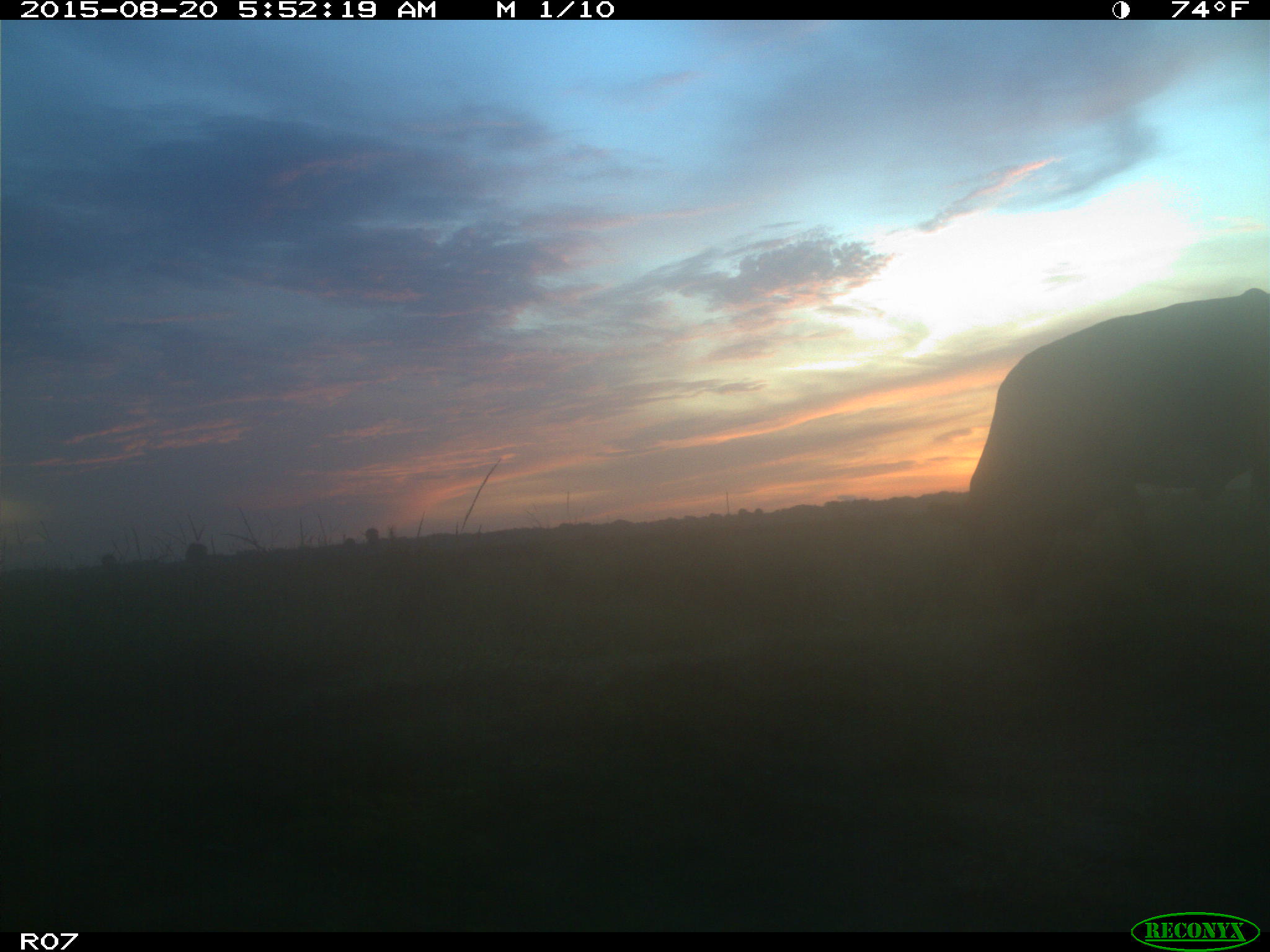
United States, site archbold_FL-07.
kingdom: Animalia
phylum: Chordata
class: Mammalia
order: Artiodactyla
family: Bovidae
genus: Bos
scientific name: Bos taurus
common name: domestic cow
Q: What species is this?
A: Bos taurus (domestic cow).